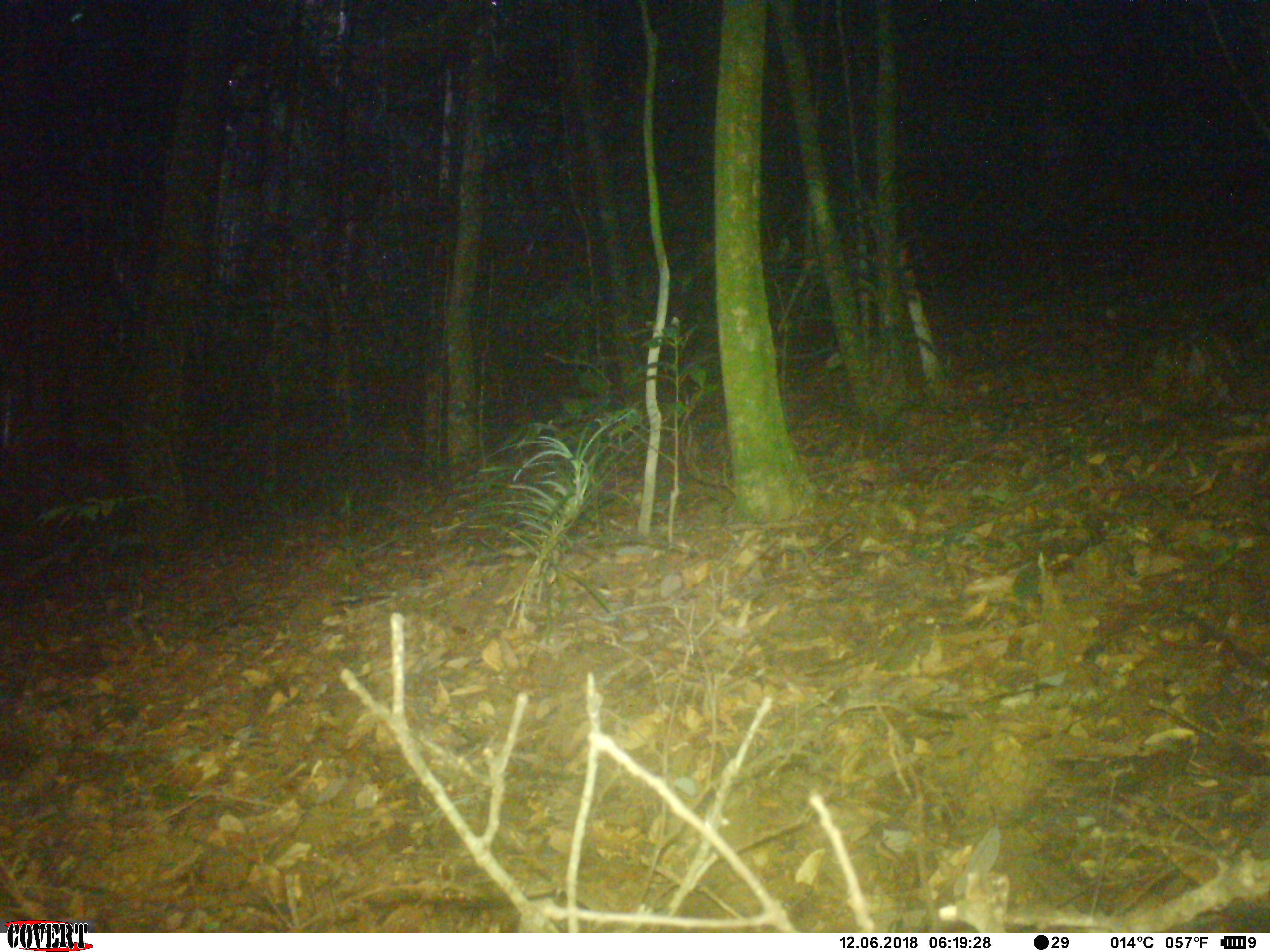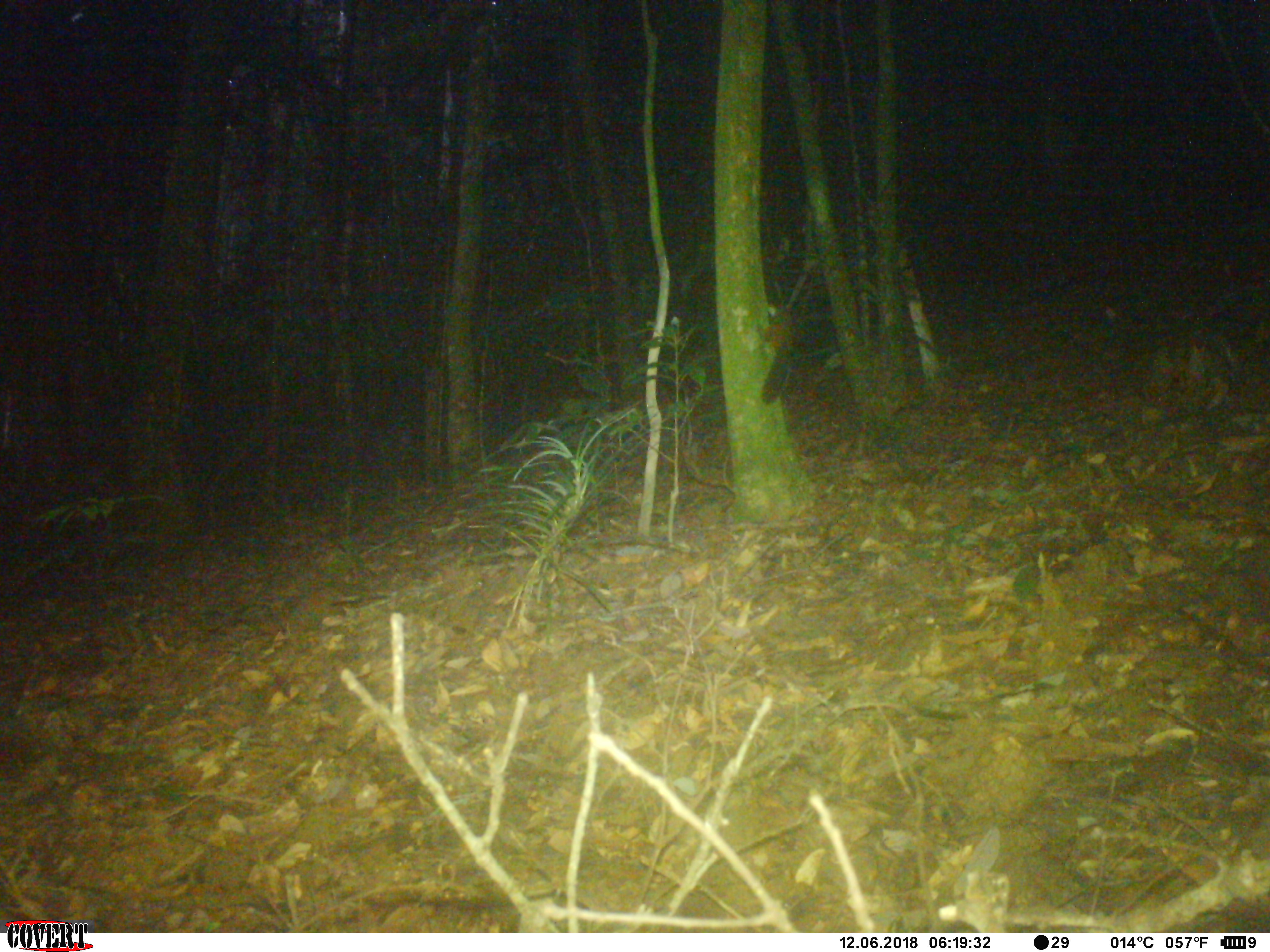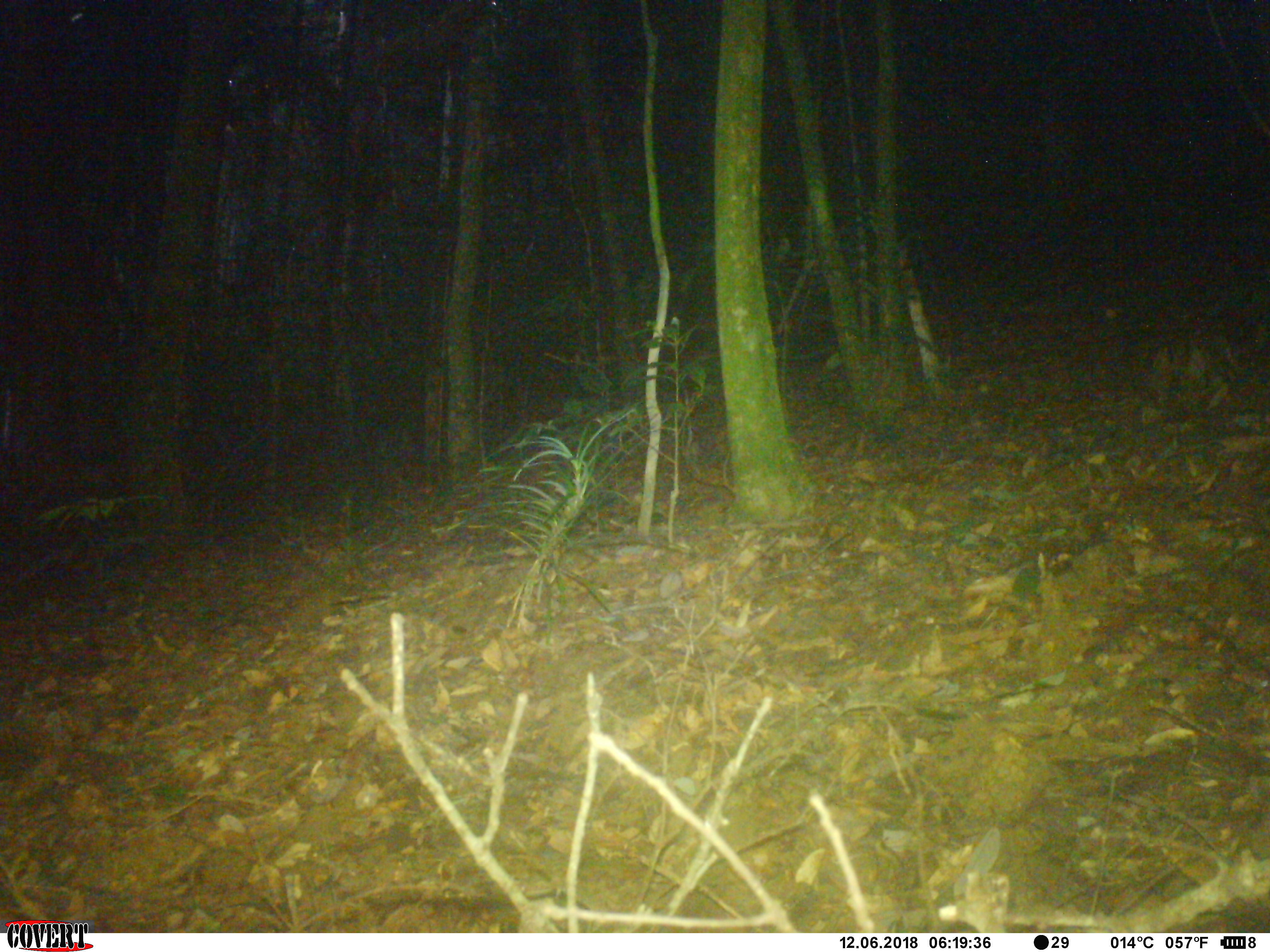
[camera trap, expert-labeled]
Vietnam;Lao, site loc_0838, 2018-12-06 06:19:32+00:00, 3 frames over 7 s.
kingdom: Animalia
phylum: Chordata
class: Mammalia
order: Rodentia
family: Sciuridae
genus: Dremomys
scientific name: Dremomys rufigenis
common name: red-cheeked squirrel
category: red cheeked squirrel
Red cheeked squirrel (red-cheeked squirrel) (Dremomys rufigenis). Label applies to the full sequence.